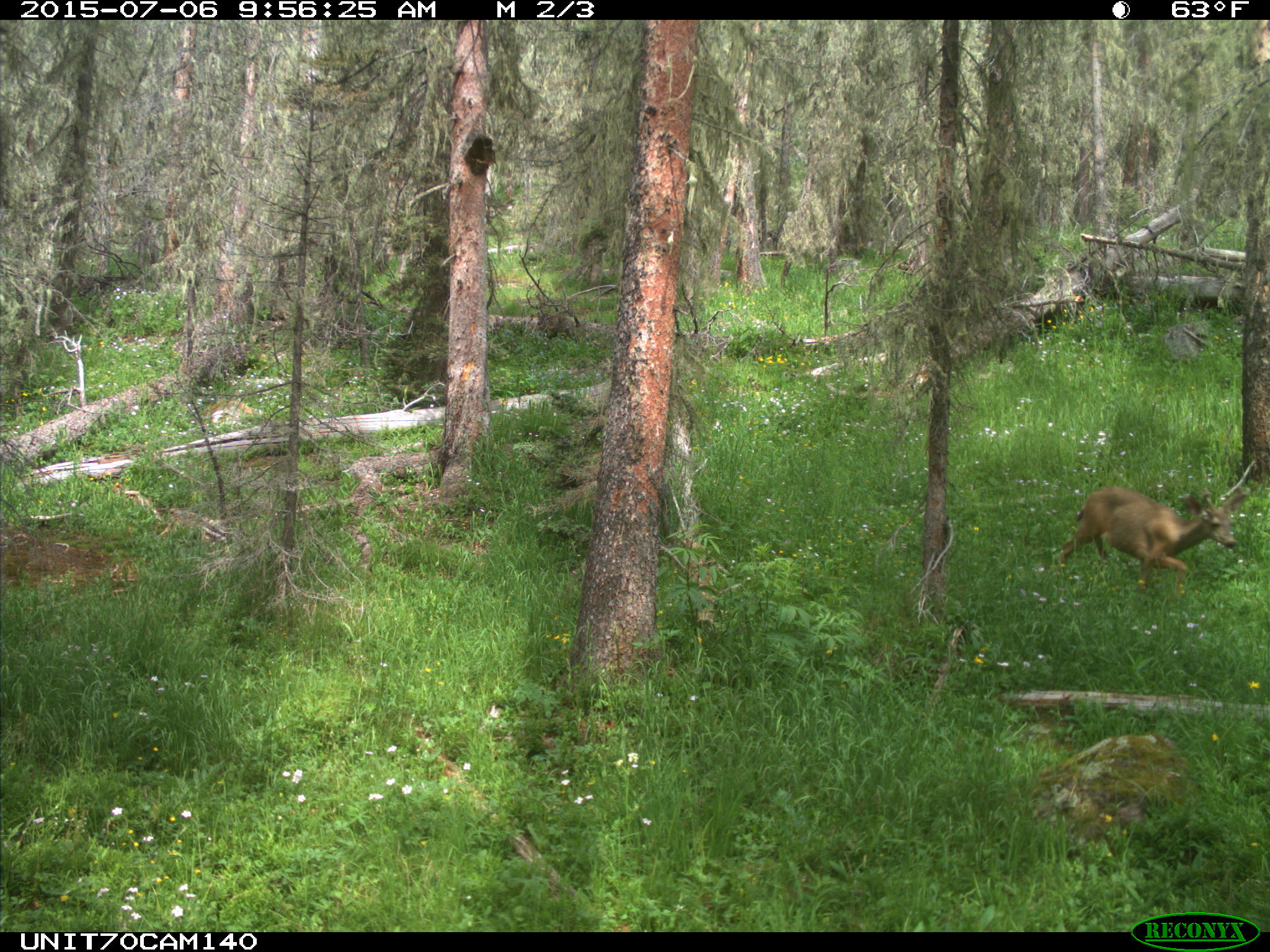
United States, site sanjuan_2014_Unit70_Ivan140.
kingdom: Animalia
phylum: Chordata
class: Mammalia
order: Artiodactyla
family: Cervidae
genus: Odocoileus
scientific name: Odocoileus hemionus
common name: mule deer